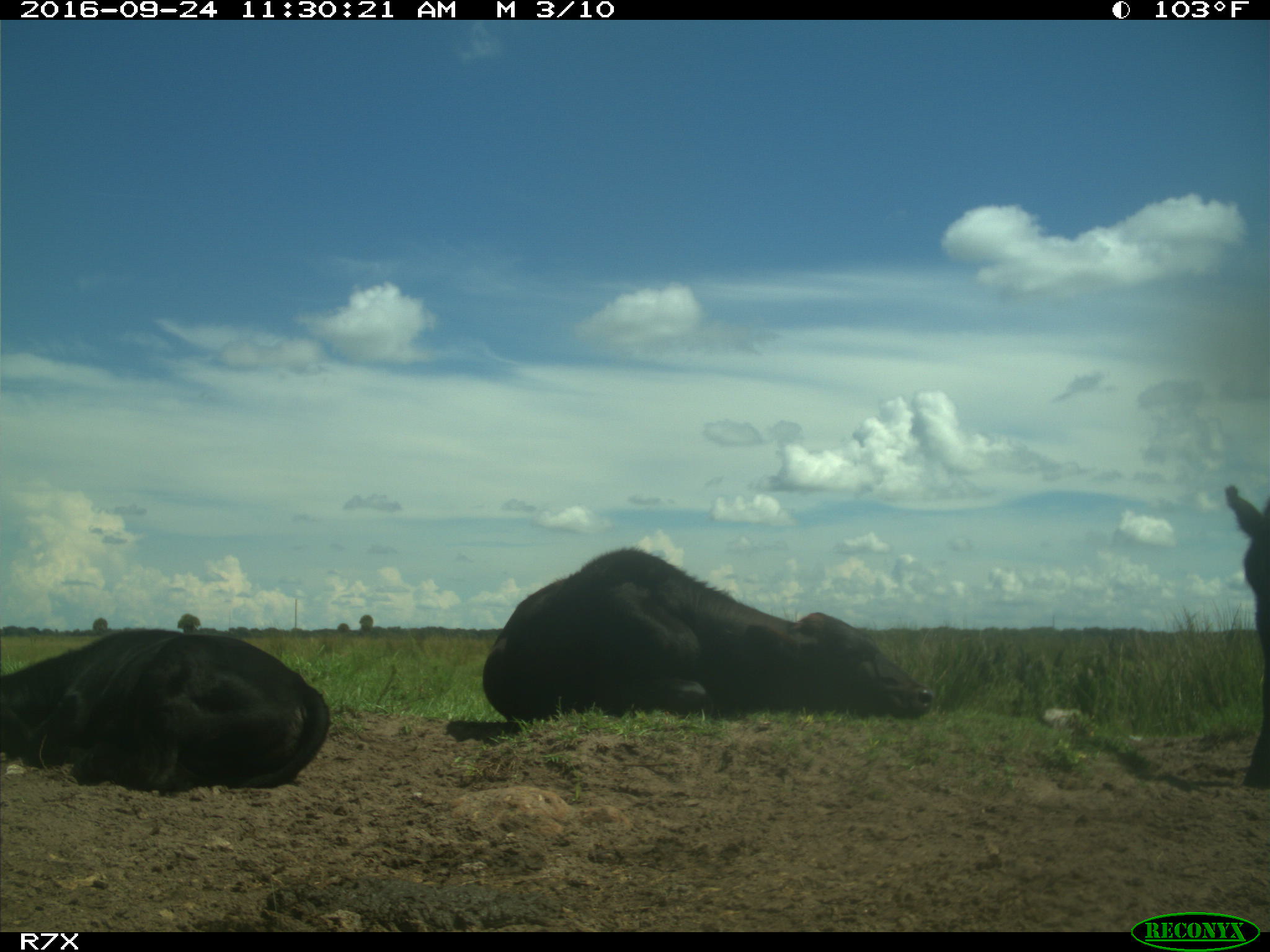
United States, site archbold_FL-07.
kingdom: Animalia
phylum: Chordata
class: Mammalia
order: Artiodactyla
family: Bovidae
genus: Bos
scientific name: Bos taurus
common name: domestic cow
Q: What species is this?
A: Bos taurus (domestic cow).